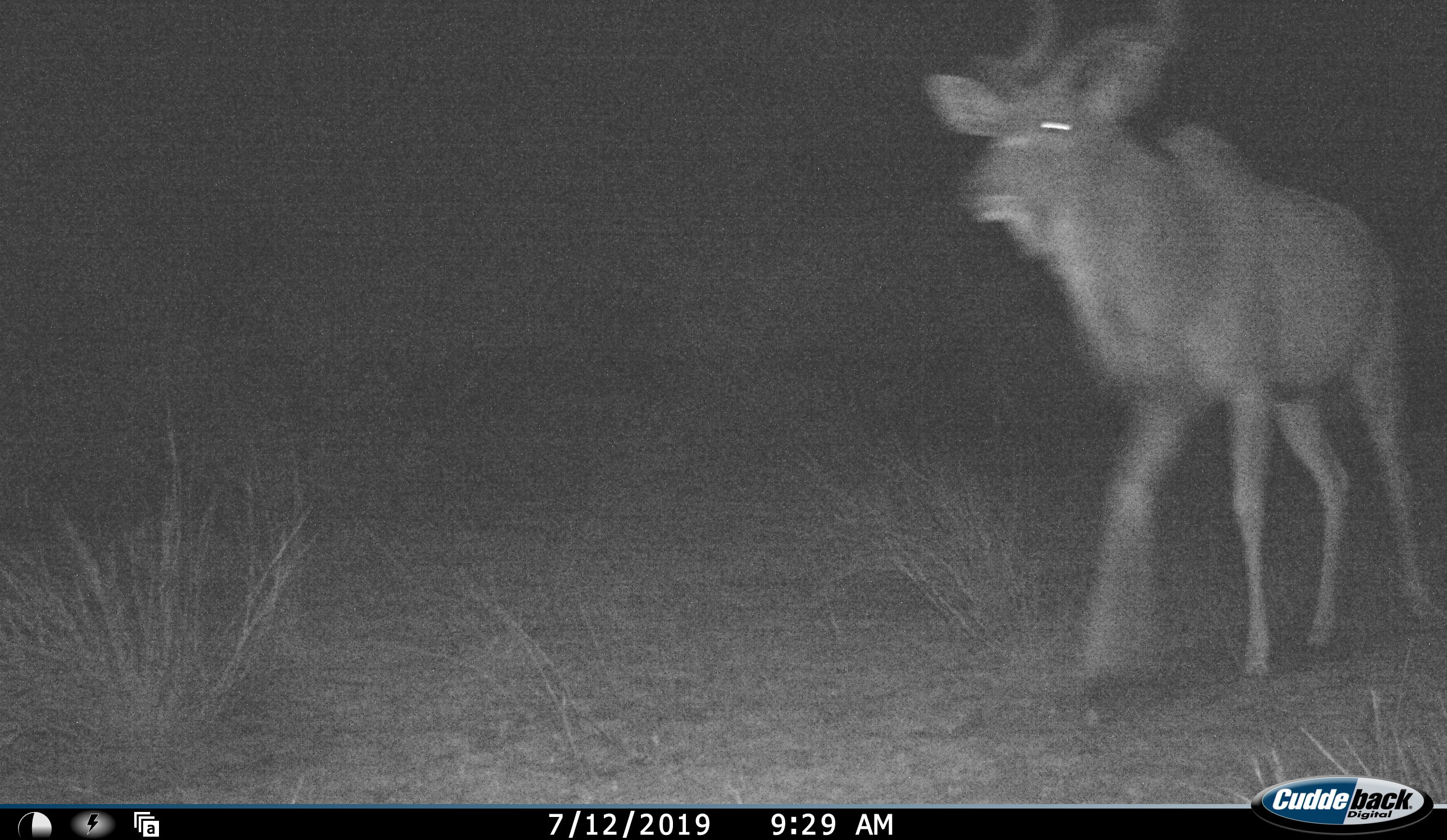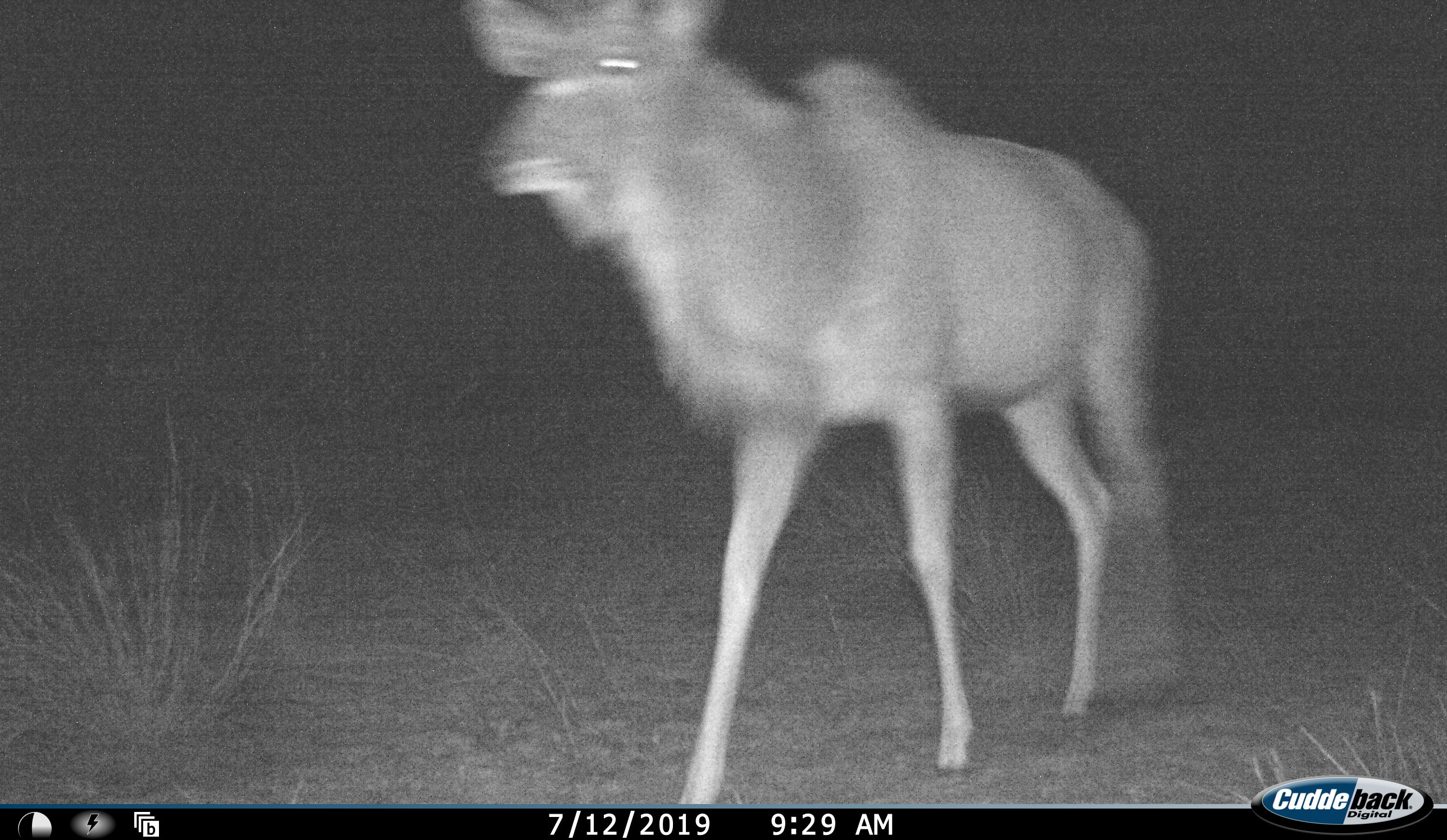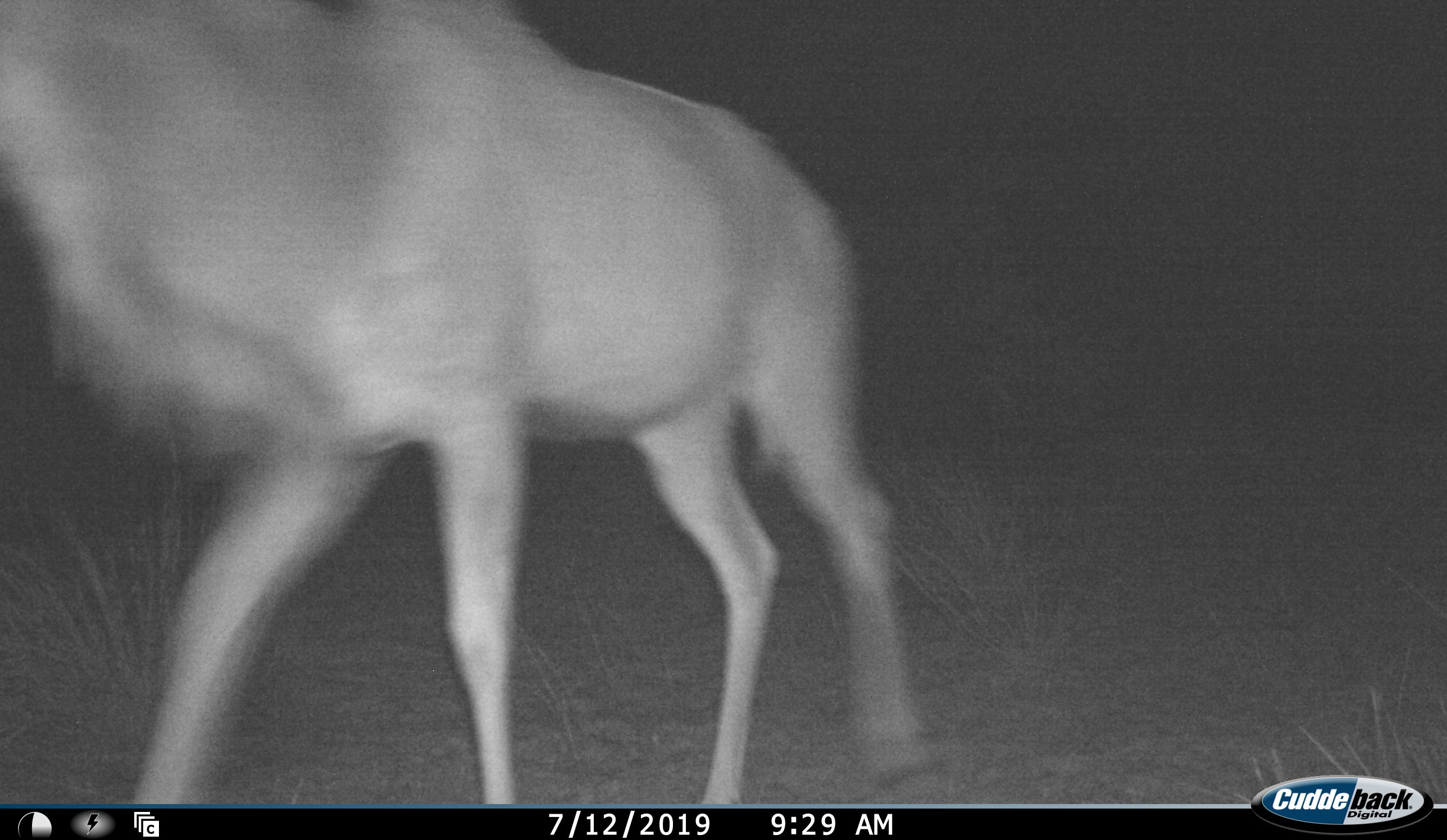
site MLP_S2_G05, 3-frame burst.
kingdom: Animalia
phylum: Chordata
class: Mammalia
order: Artiodactyla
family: Bovidae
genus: Tragelaphus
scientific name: Tragelaphus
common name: kudu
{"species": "kudu (Tragelaphus)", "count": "1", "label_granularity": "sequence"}